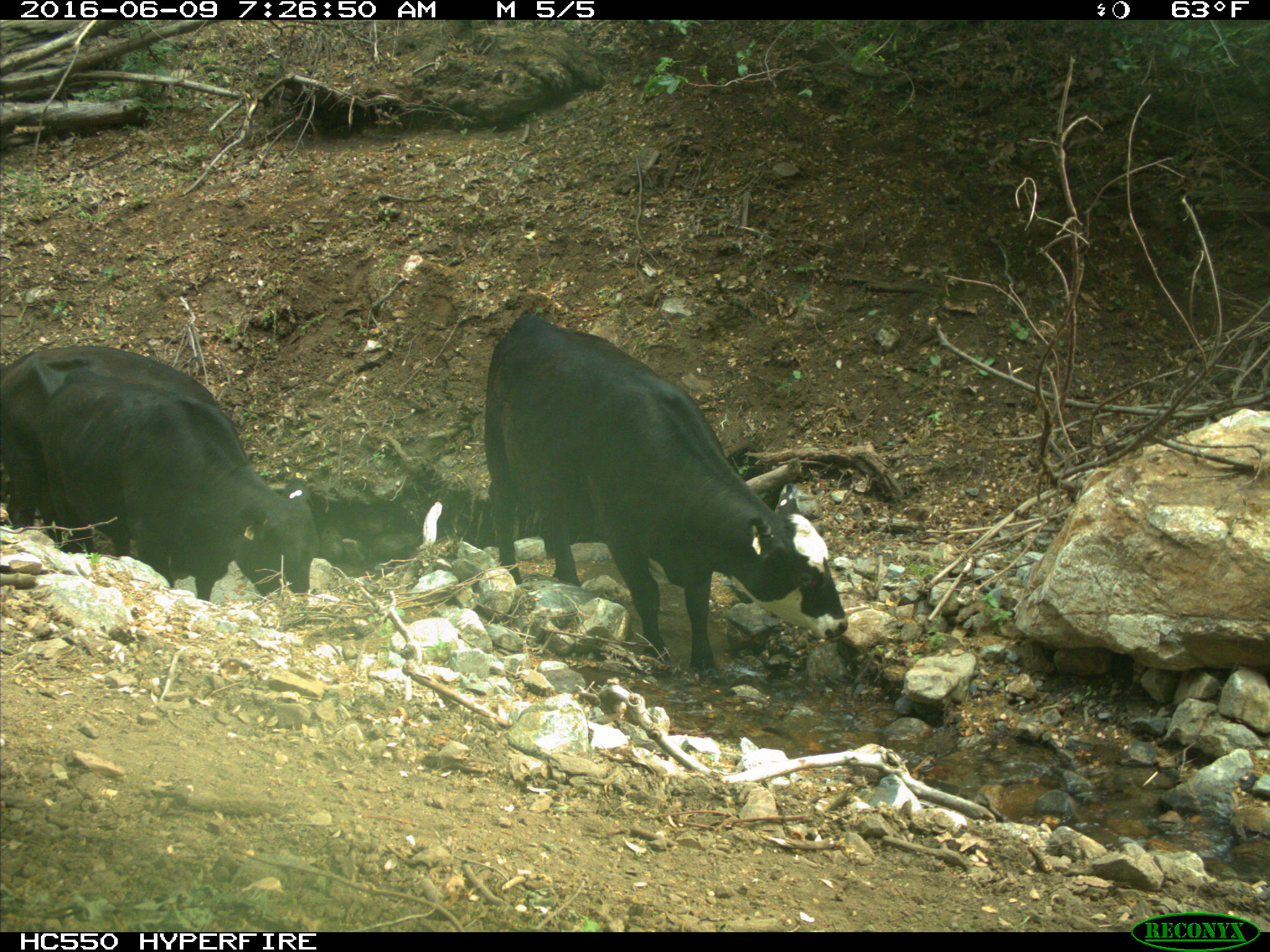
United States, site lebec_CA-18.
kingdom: Animalia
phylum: Chordata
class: Mammalia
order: Artiodactyla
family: Bovidae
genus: Bos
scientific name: Bos taurus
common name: domestic cow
Bos taurus (domestic cow).